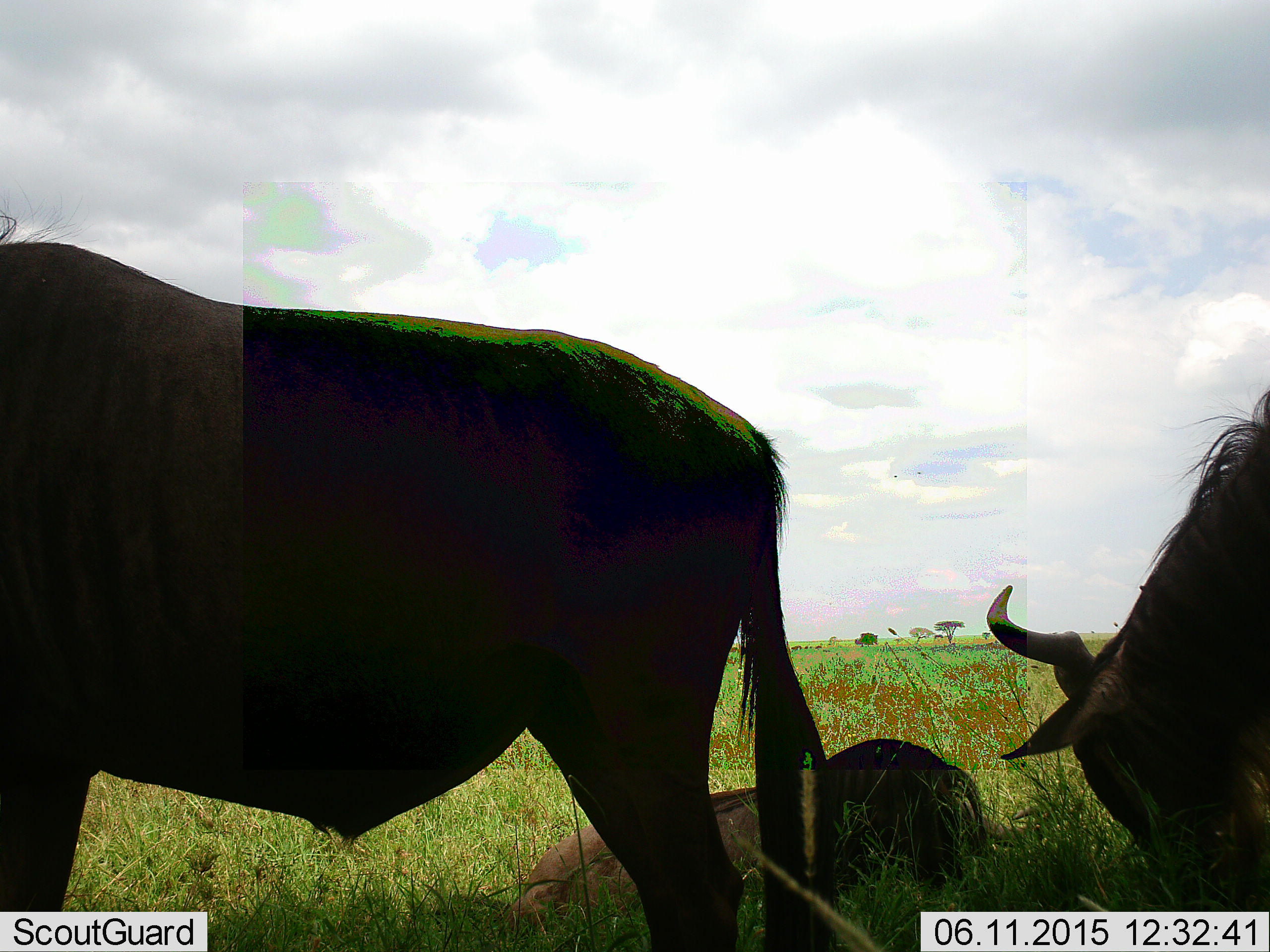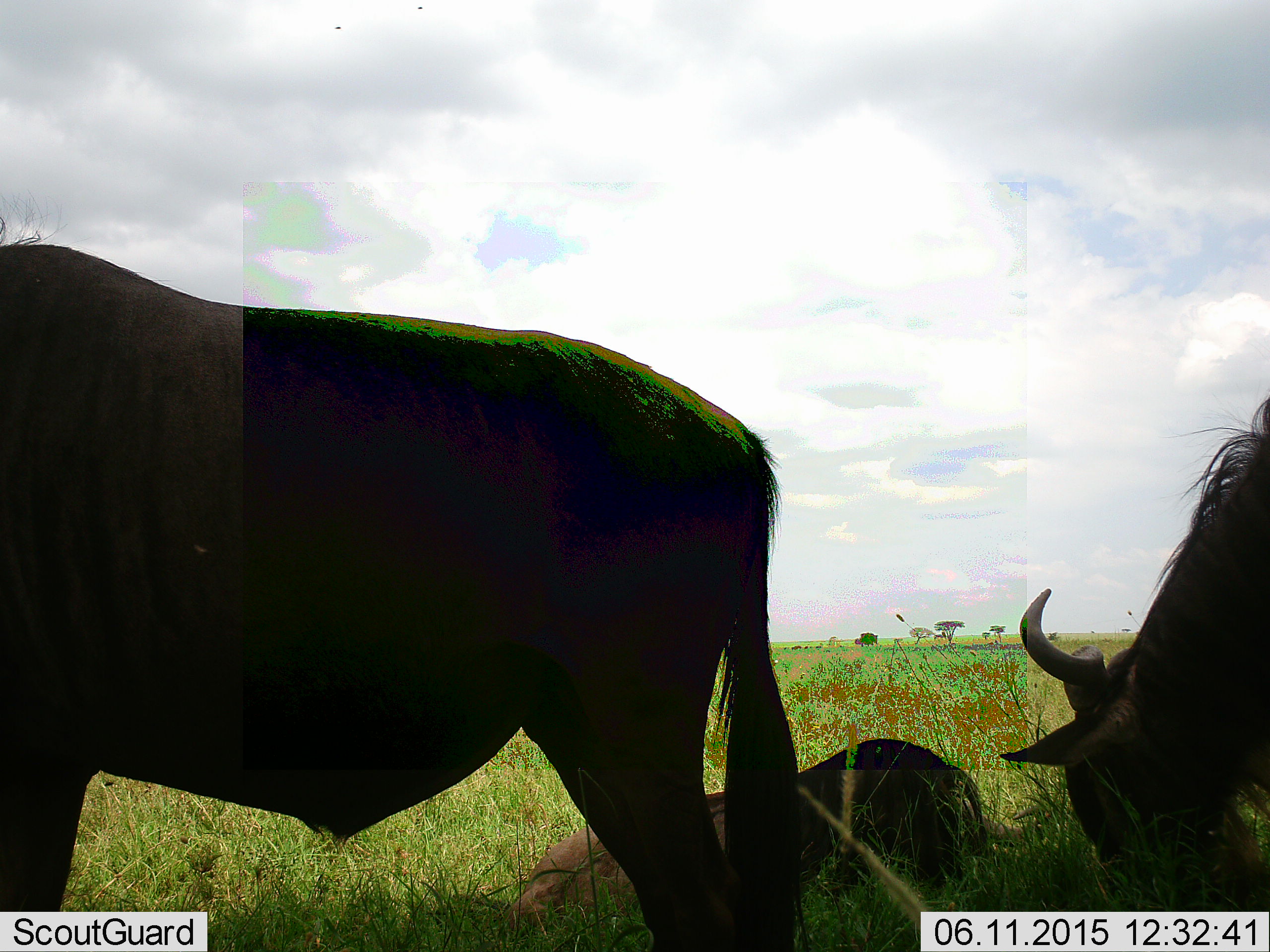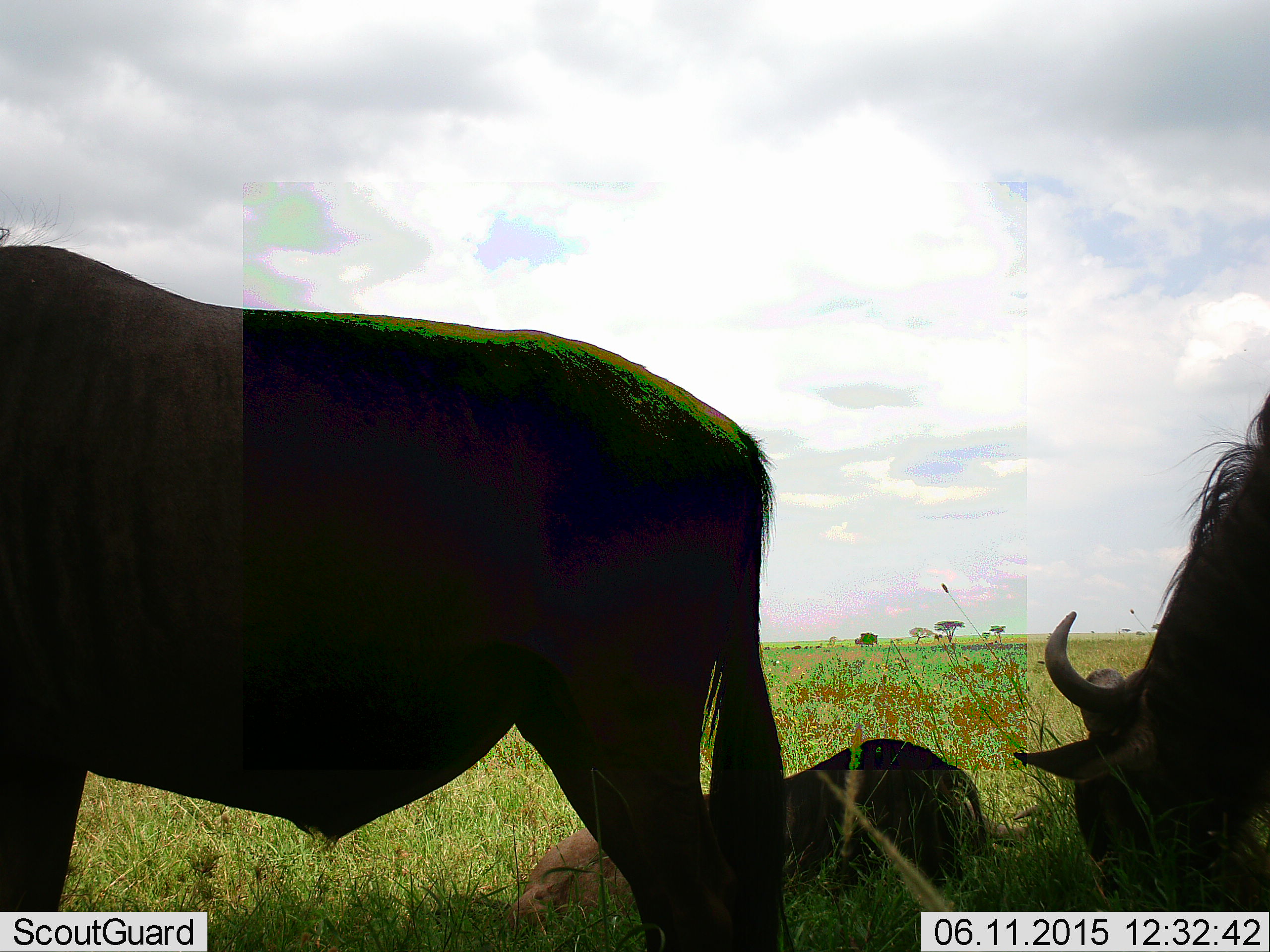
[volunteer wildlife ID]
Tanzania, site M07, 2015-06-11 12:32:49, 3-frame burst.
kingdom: Animalia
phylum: Chordata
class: Mammalia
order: Artiodactyla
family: Bovidae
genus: Connochaetes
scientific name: Connochaetes taurinus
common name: blue wildebeest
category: wildebeest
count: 3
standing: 60%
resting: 100%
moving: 0%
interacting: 0%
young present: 20%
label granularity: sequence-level